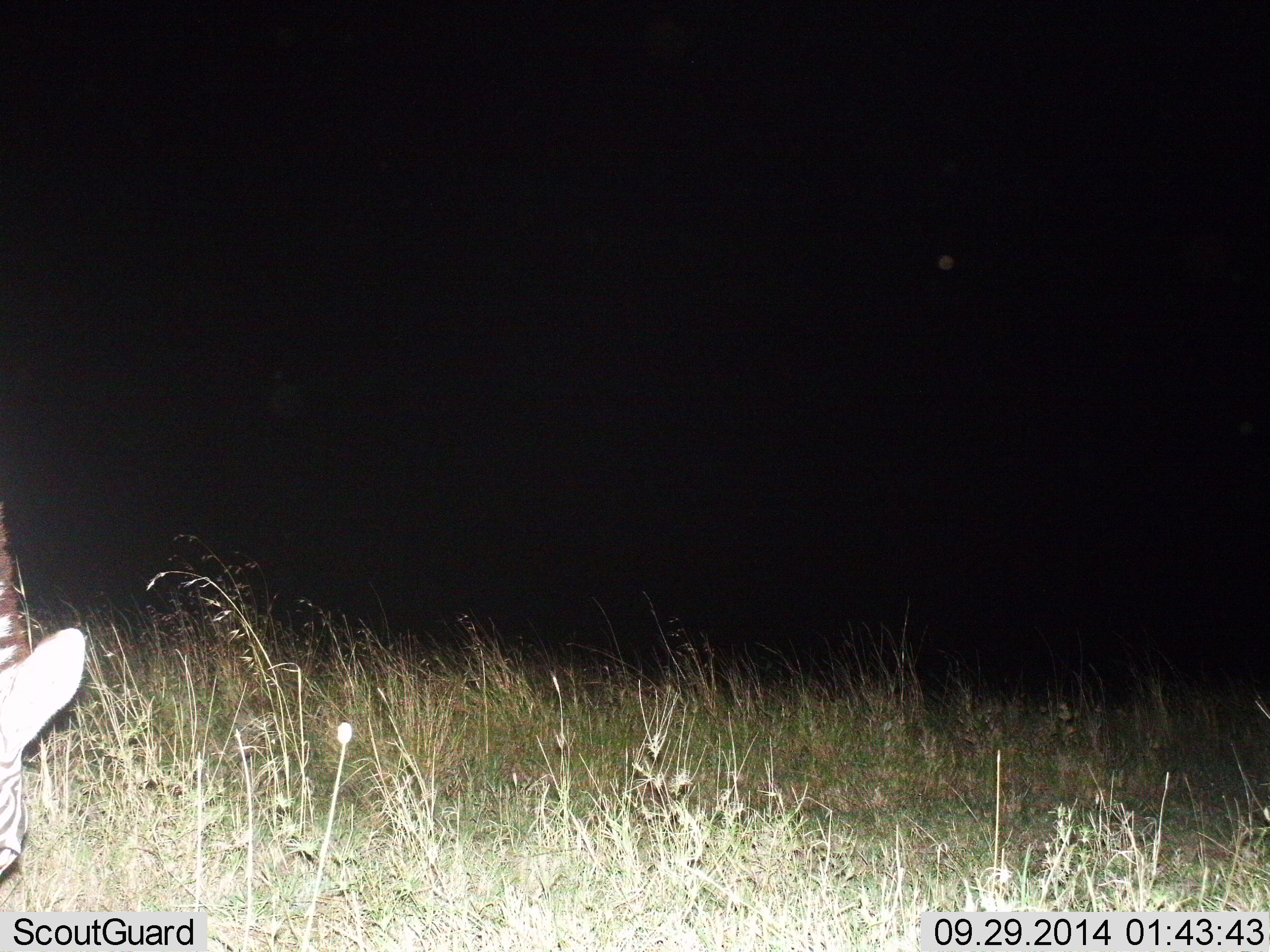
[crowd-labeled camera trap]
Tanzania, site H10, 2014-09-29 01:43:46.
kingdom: Animalia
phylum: Chordata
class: Mammalia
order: Perissodactyla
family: Equidae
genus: Equus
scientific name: Equus quagga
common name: plains zebra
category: zebra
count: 1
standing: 40%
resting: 0%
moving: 0%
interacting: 0%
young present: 0%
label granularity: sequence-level